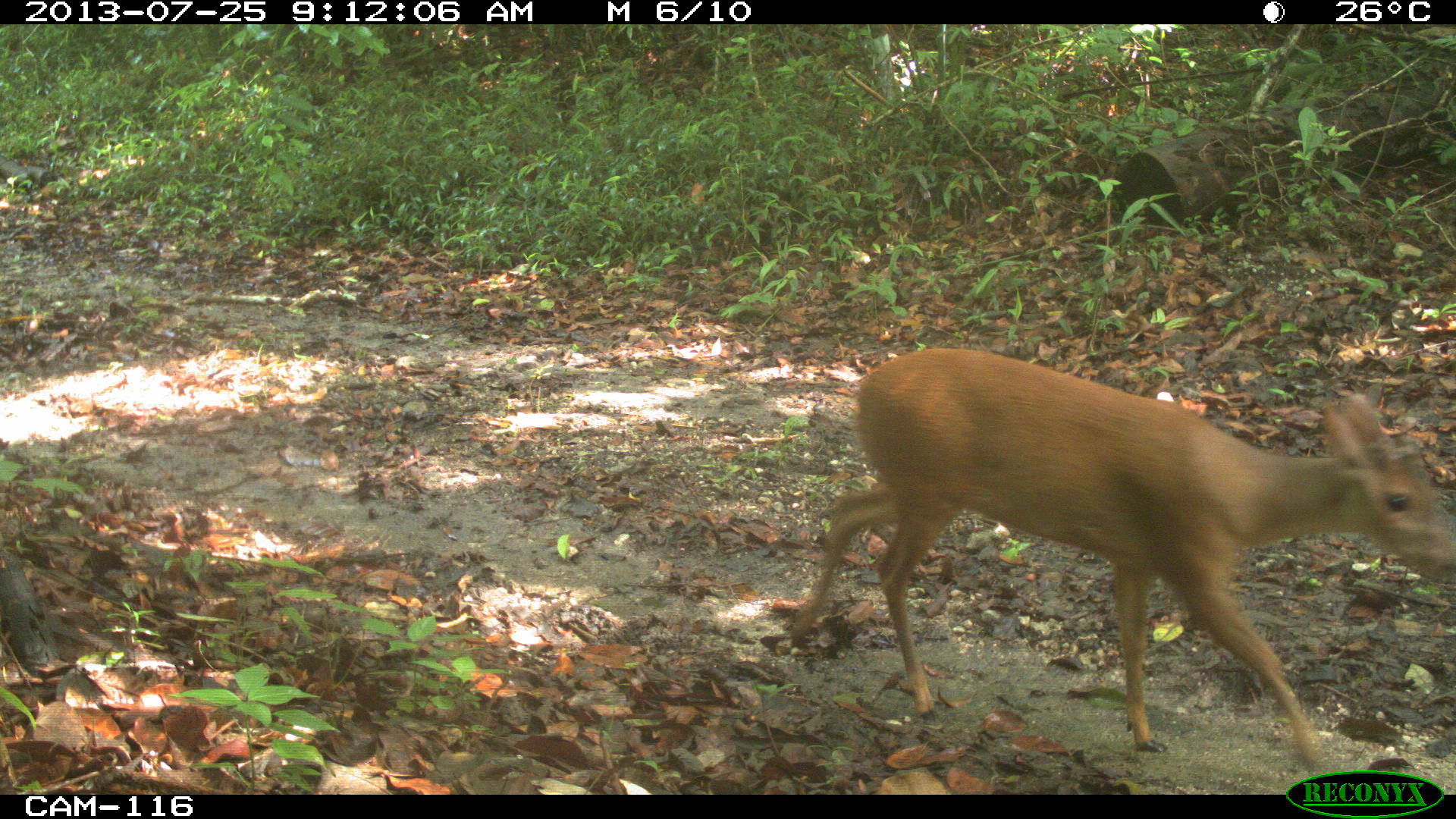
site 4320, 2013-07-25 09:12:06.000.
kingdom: Animalia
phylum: Chordata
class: Mammalia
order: Artiodactyla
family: Cervidae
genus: Mazama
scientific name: Mazama temama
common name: central american red brocket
Mazama temama (central american red brocket), count 1, sex male.